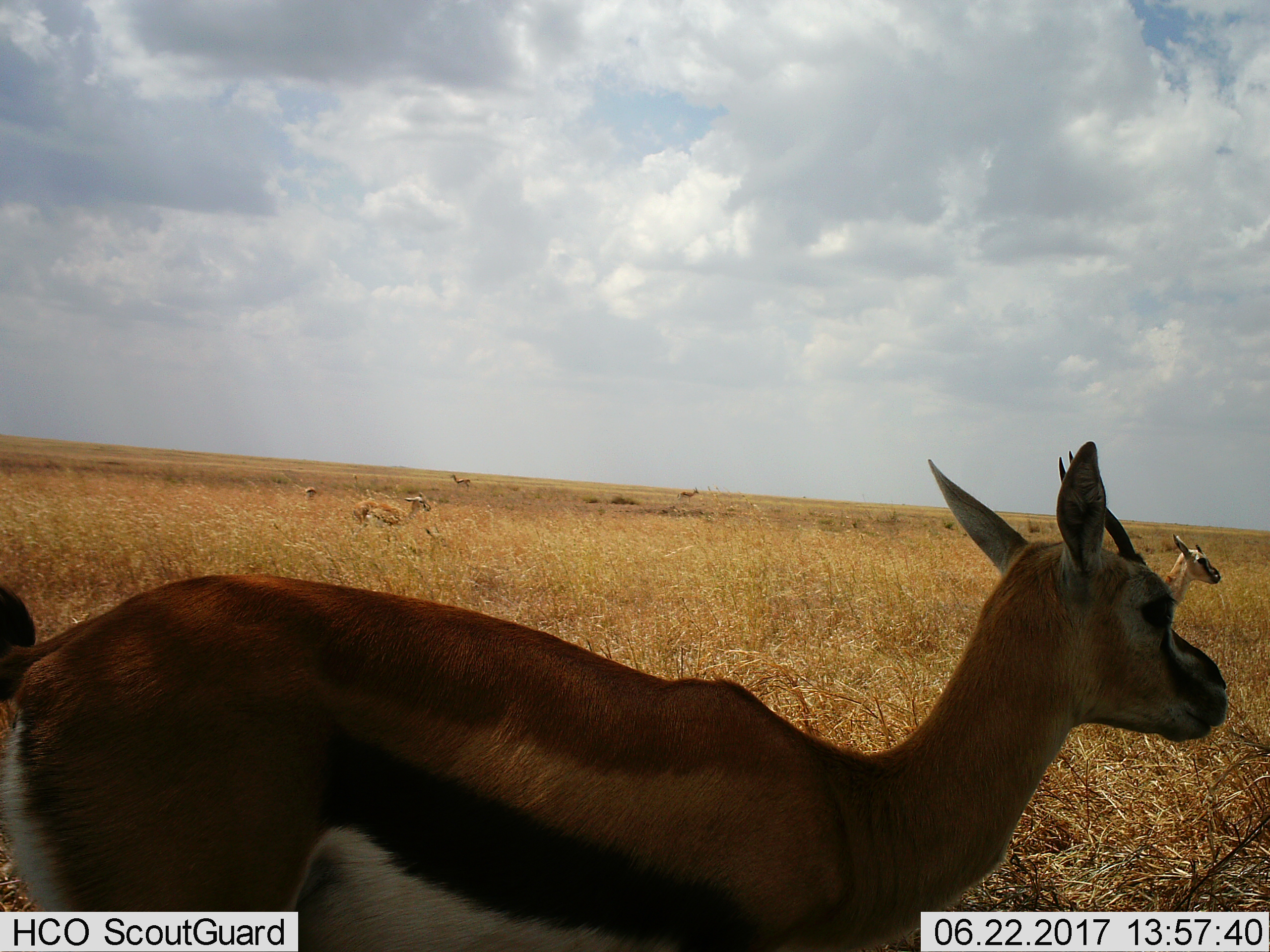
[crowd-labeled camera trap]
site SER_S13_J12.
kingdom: Animalia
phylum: Chordata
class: Mammalia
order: Artiodactyla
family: Bovidae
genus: Eudorcas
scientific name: Eudorcas thomsonii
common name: thomson's gazelle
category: gazellethomsons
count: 3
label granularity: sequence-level